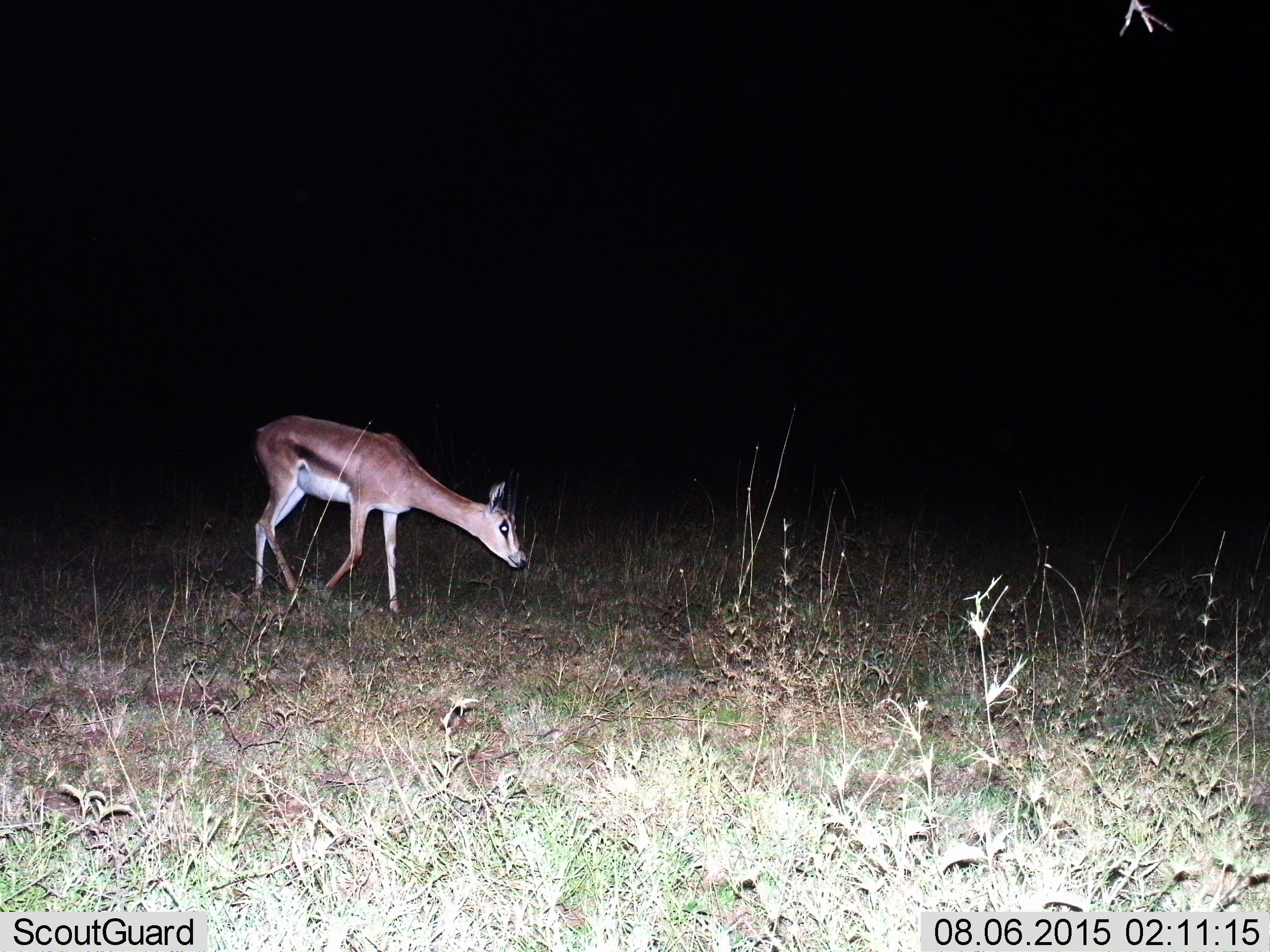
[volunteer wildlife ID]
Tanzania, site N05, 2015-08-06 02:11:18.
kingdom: Animalia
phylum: Chordata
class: Mammalia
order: Artiodactyla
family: Bovidae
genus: Eudorcas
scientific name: Eudorcas thomsonii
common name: thomson's gazelle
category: gazellethomsons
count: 1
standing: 0%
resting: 0%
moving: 83%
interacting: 0%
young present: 0%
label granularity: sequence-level